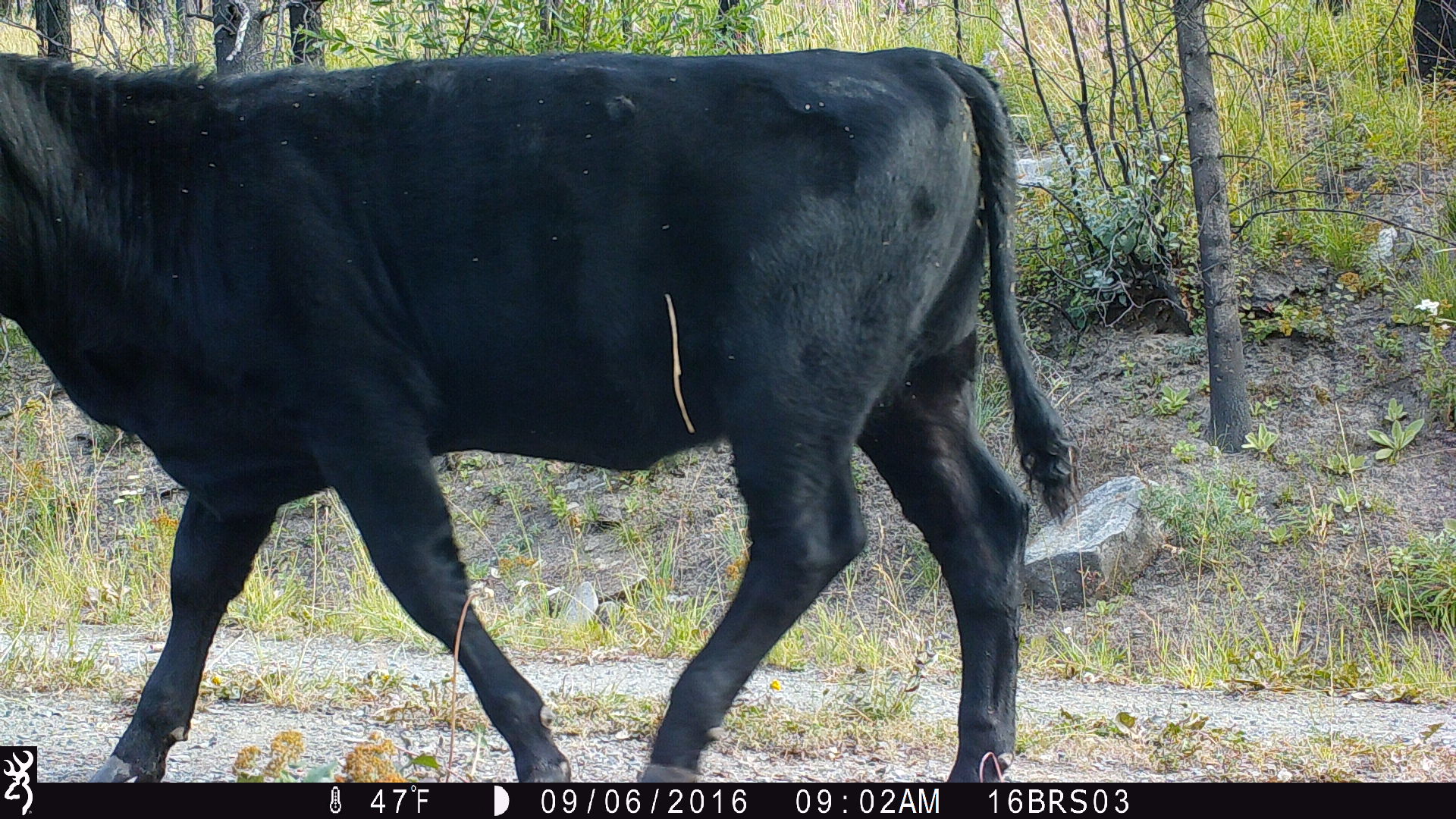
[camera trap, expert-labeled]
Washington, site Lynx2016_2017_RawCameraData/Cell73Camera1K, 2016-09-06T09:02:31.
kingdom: Animalia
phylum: Chordata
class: Mammalia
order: Artiodactyla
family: Bovidae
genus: Bos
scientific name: Bos taurus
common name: domestic cattle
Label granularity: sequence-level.